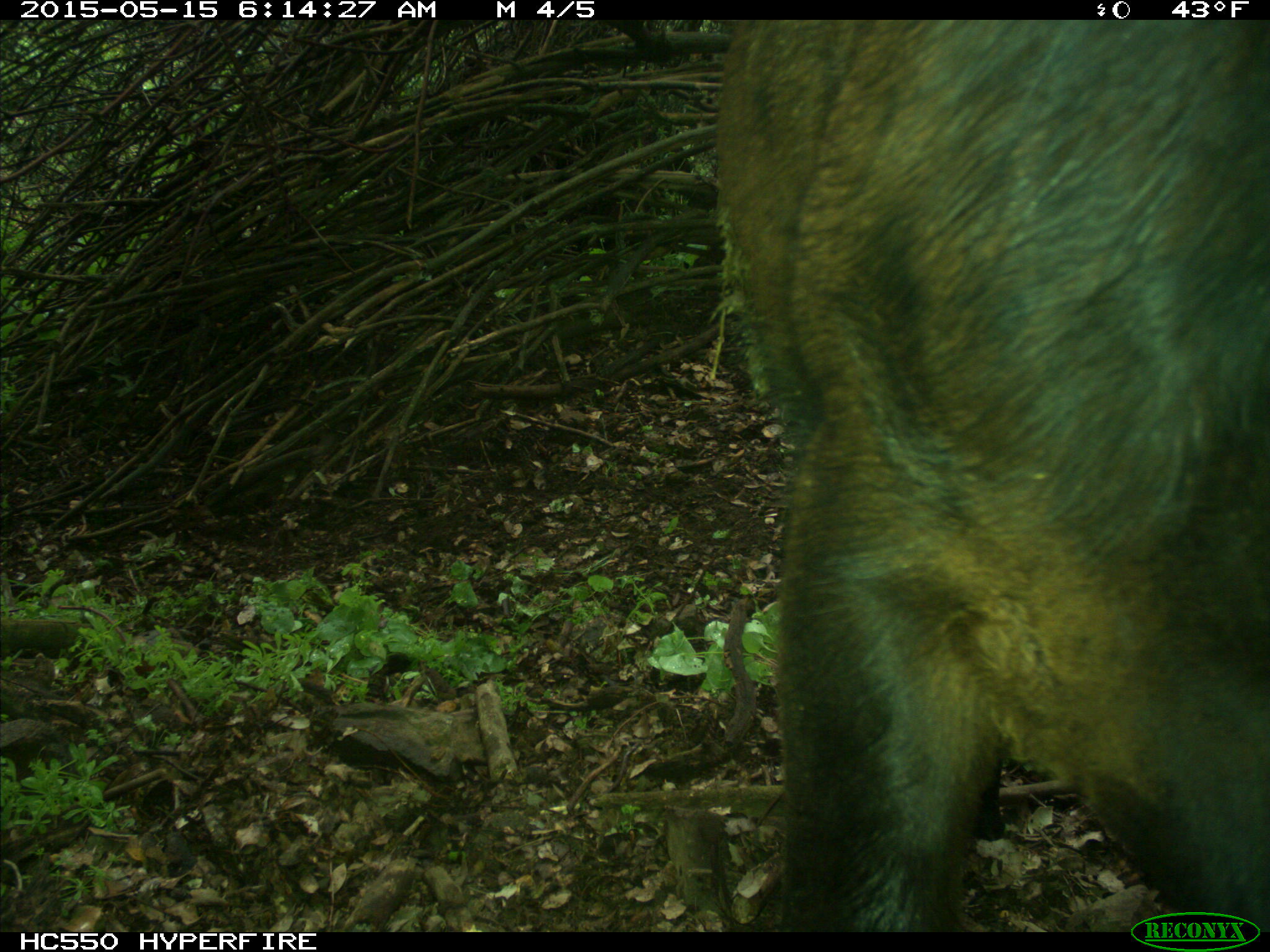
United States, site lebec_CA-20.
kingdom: Animalia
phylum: Chordata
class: Mammalia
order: Artiodactyla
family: Bovidae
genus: Bos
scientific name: Bos taurus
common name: domestic cow